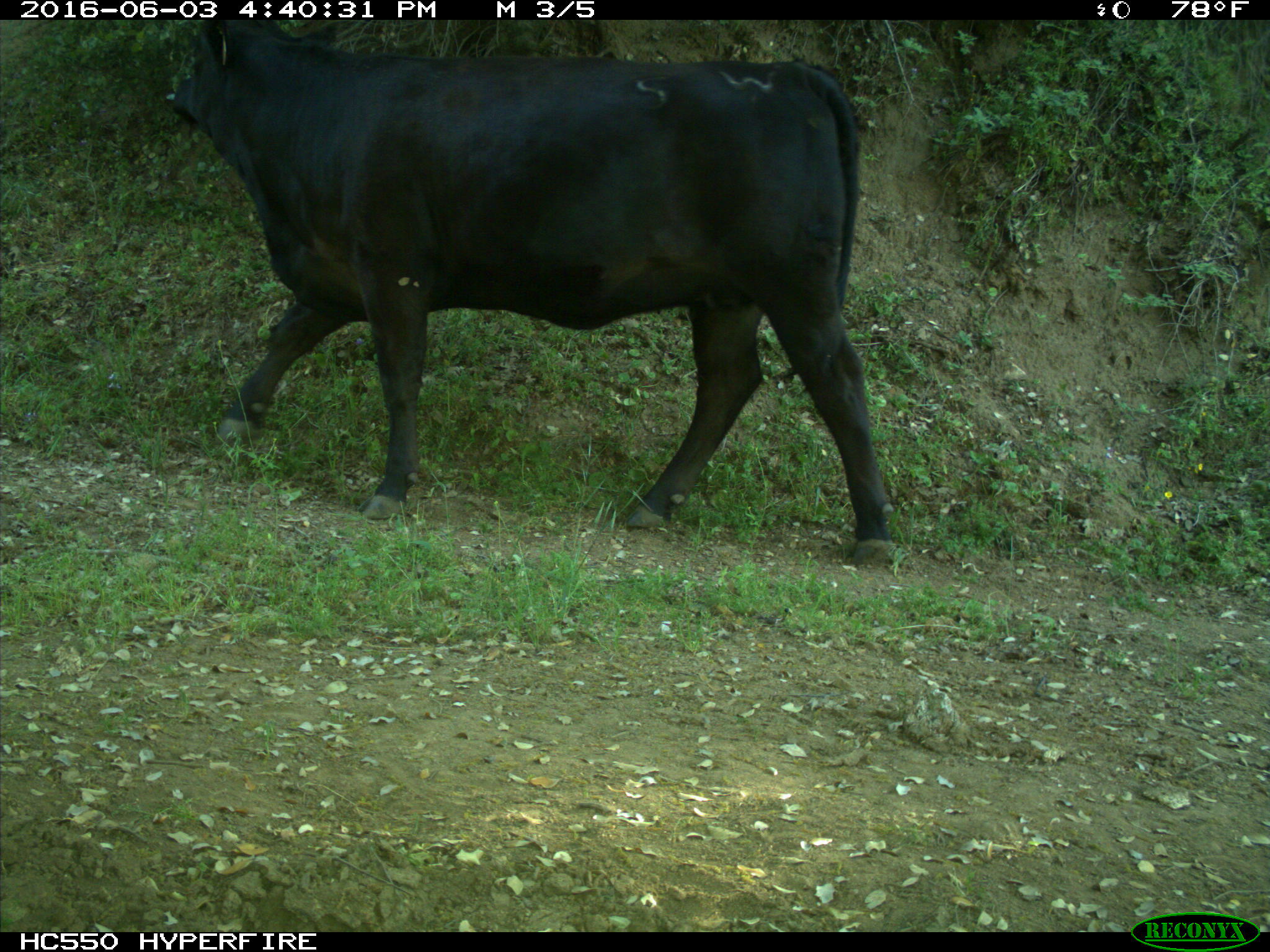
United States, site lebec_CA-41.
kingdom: Animalia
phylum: Chordata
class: Mammalia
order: Artiodactyla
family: Bovidae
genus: Bos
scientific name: Bos taurus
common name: domestic cow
Bos taurus (domestic cow).